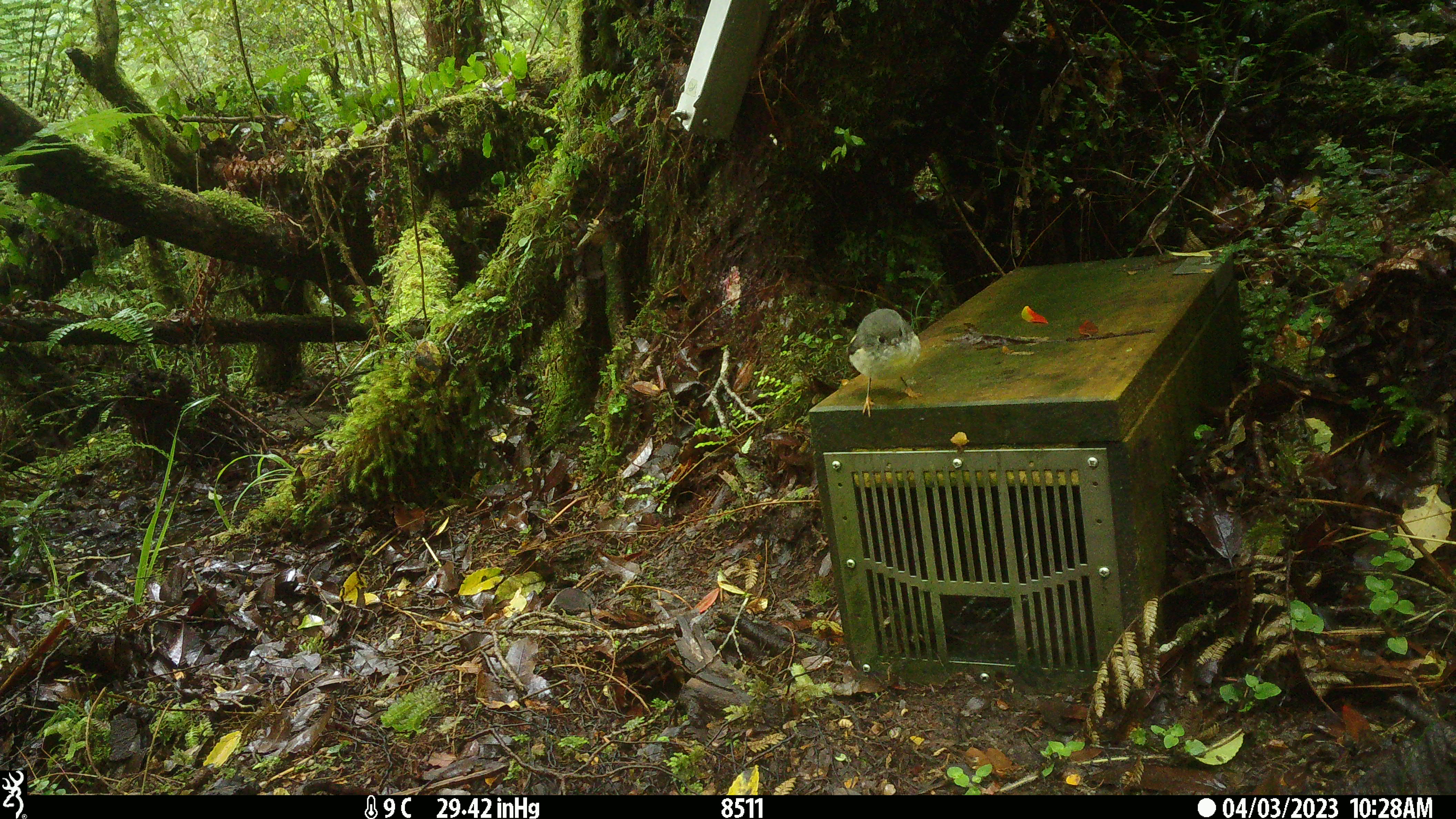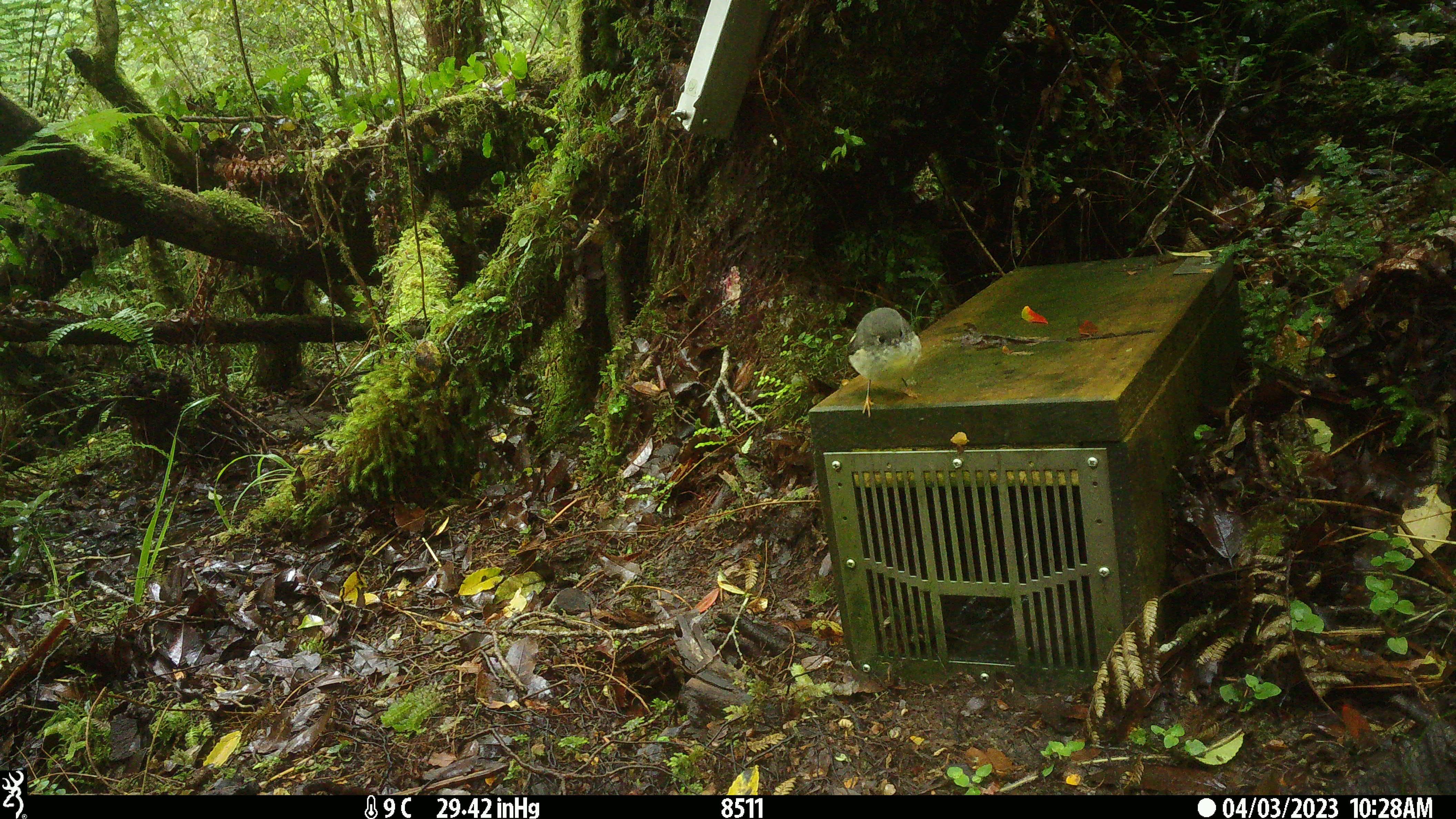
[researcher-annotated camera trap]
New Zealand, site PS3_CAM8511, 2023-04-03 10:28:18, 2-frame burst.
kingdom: Animalia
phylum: Chordata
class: Aves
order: Passeriformes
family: Petroicidae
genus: Petroica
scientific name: Petroica macrocephala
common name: tomtit